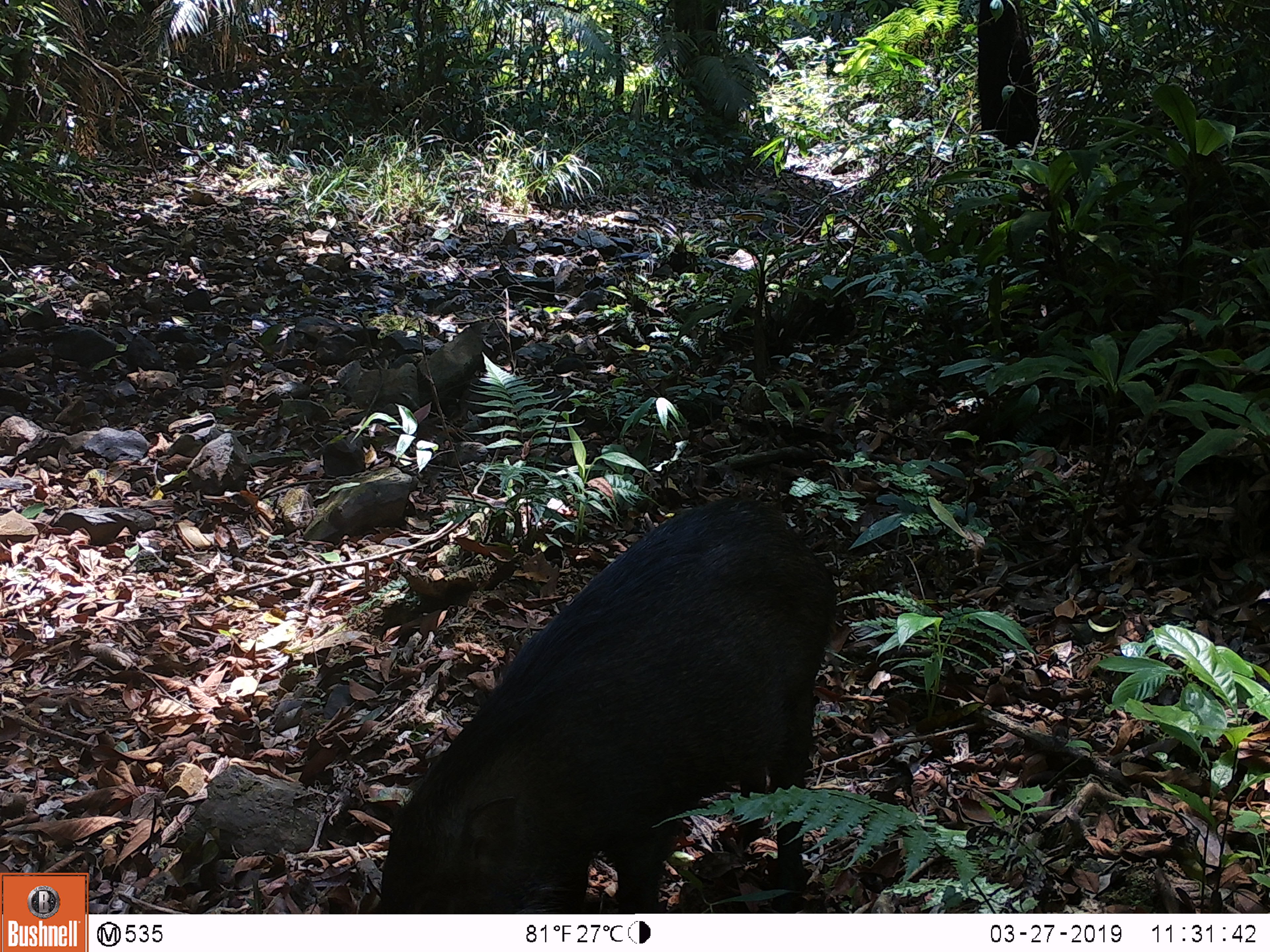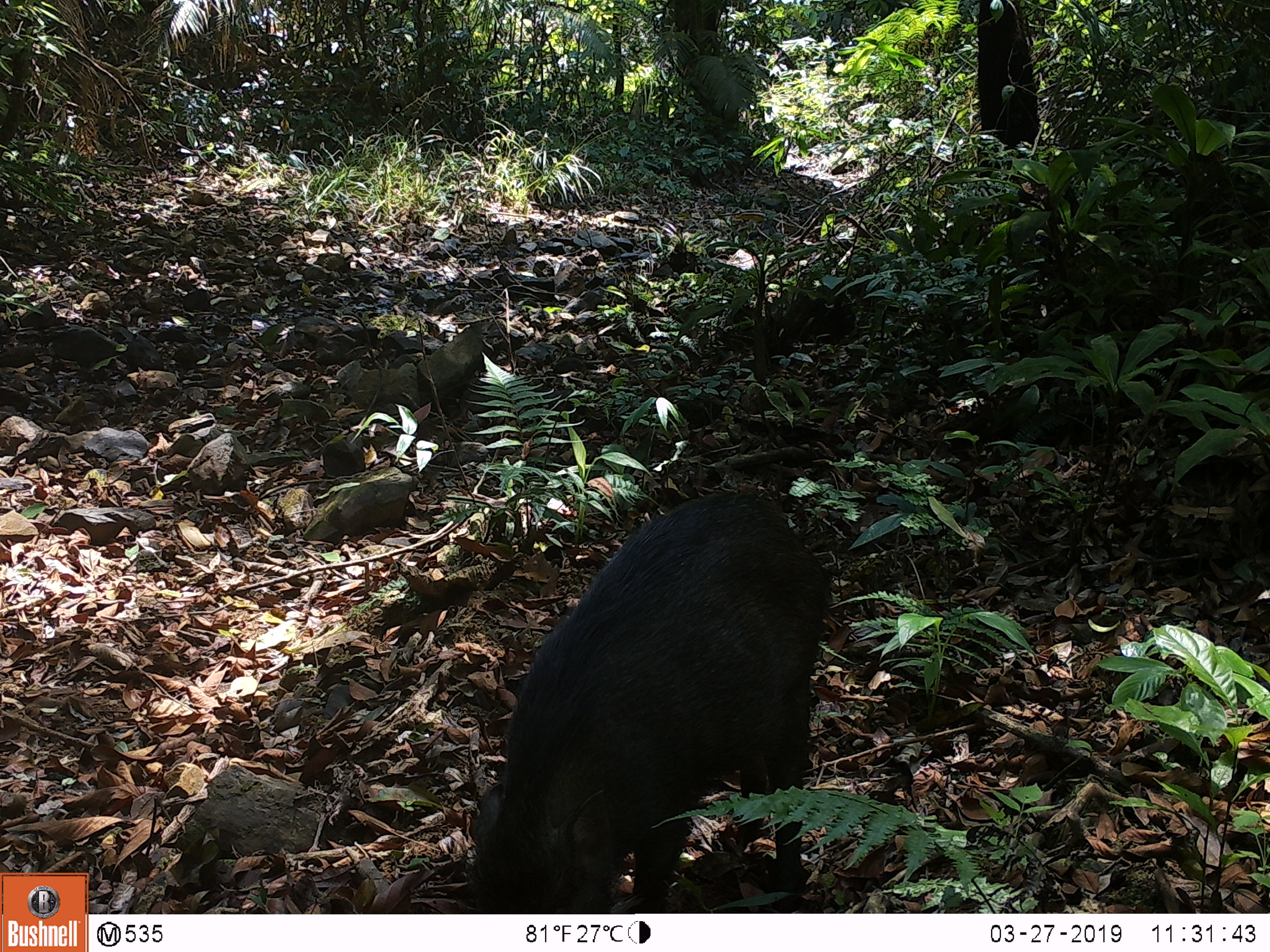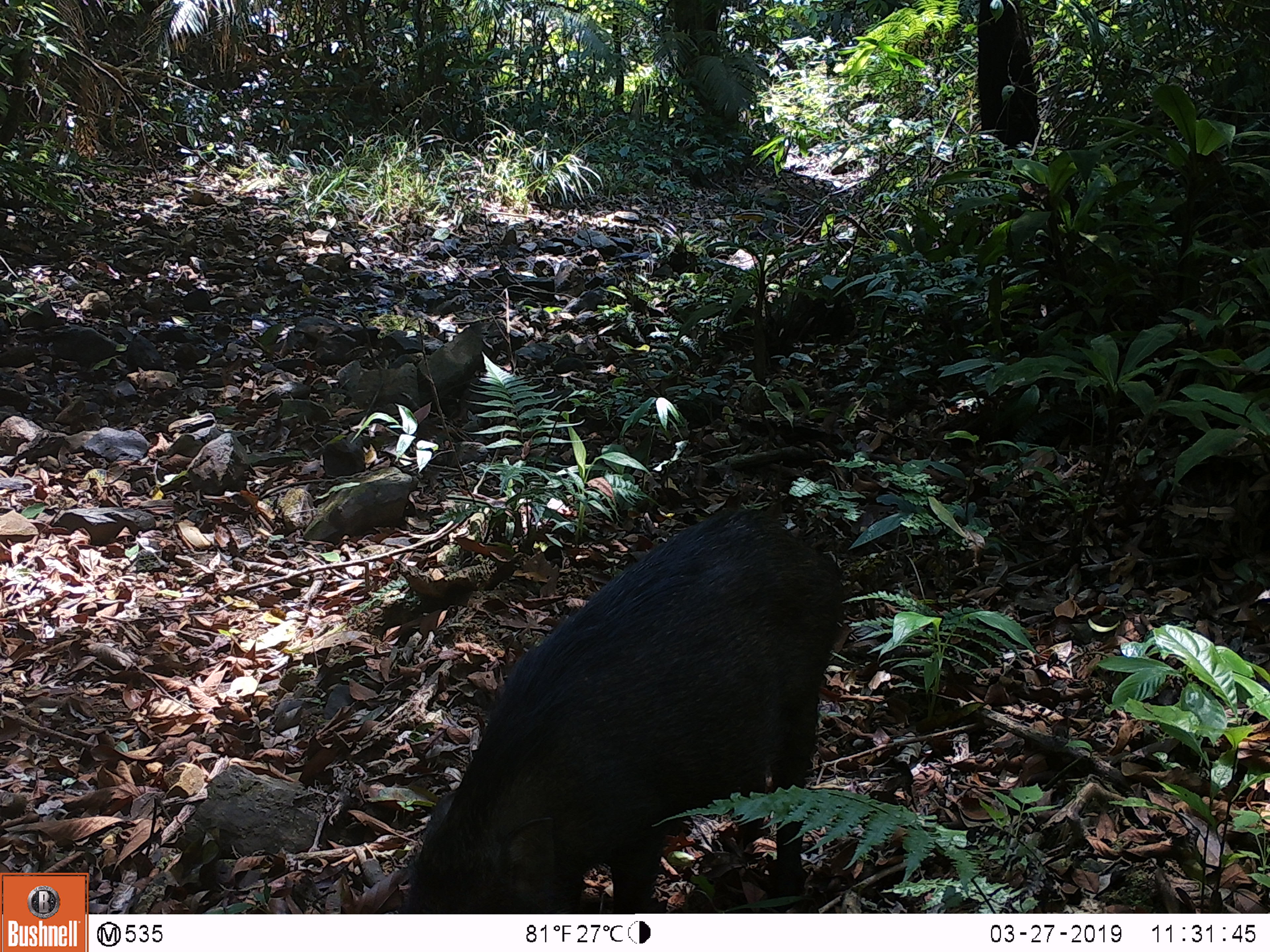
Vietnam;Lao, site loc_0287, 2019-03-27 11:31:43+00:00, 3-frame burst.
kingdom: Animalia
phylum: Chordata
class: Mammalia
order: Artiodactyla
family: Suidae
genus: Sus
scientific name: Sus scrofa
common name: eurasian wild pig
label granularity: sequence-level